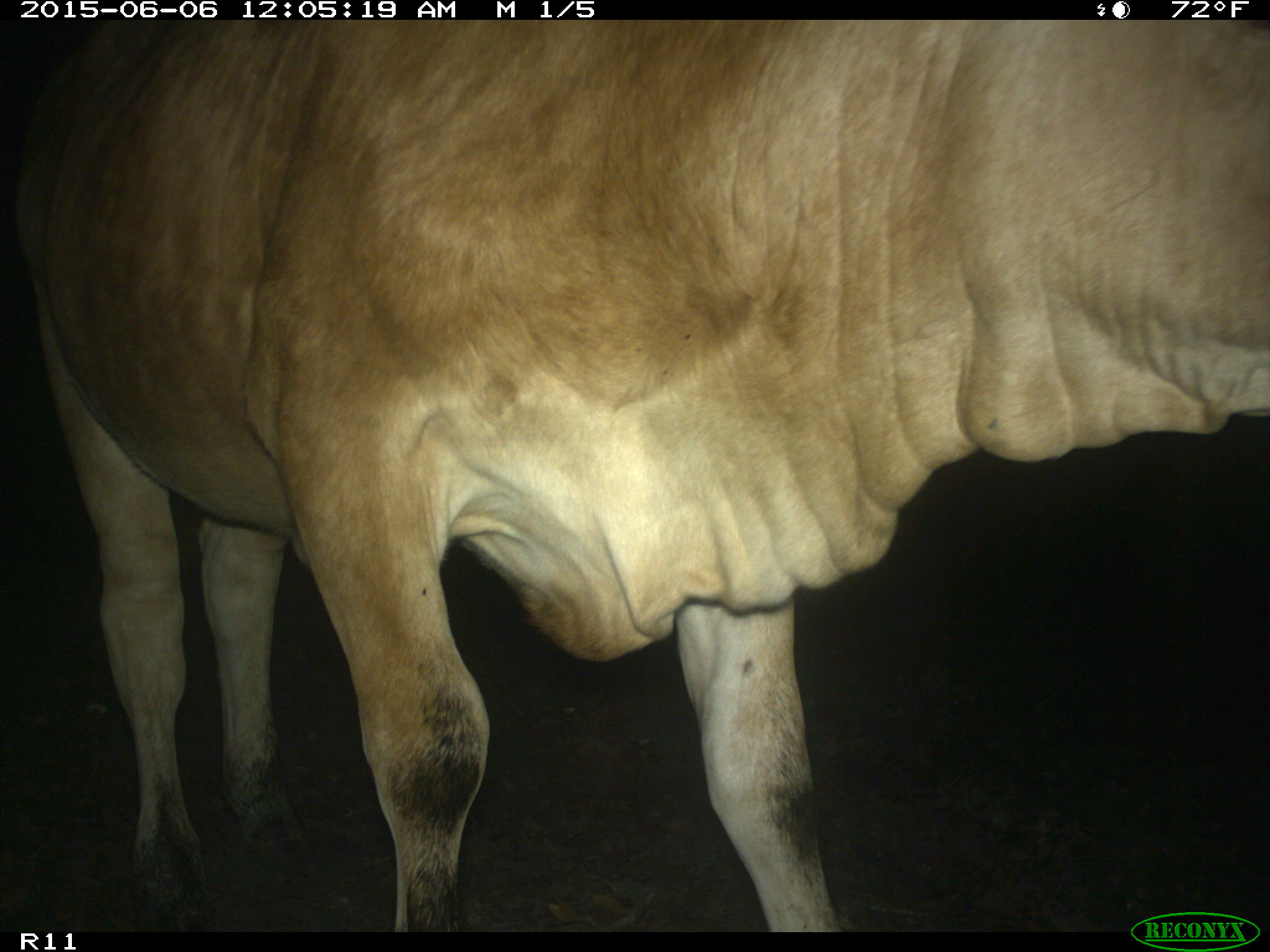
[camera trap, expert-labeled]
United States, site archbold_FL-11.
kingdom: Animalia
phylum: Chordata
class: Mammalia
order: Artiodactyla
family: Bovidae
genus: Bos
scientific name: Bos taurus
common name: domestic cow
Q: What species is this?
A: Bos taurus (domestic cow).